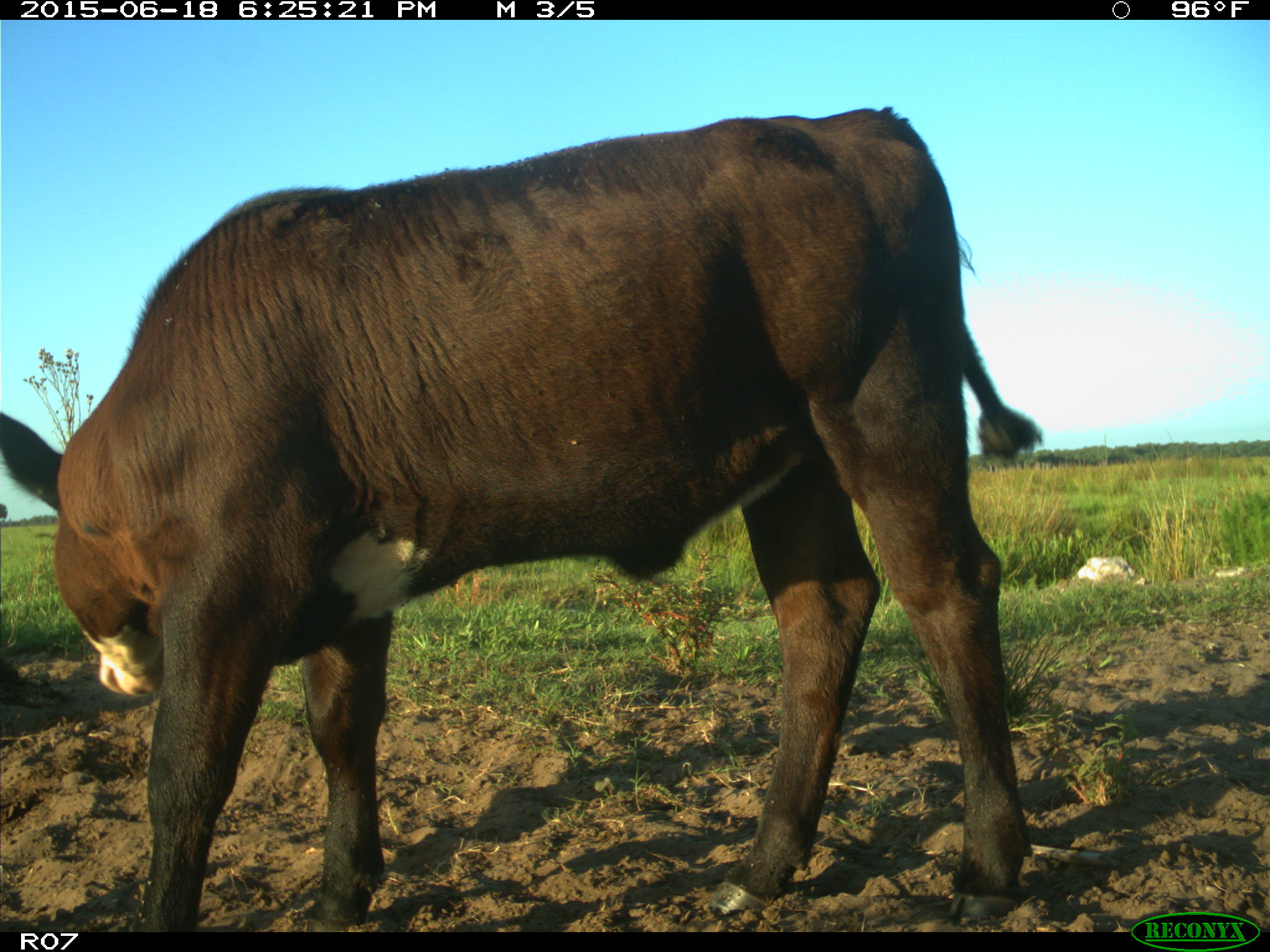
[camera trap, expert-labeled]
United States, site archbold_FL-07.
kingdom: Animalia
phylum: Chordata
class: Mammalia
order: Artiodactyla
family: Bovidae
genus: Bos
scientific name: Bos taurus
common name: domestic cow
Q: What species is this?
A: Bos taurus (domestic cow).